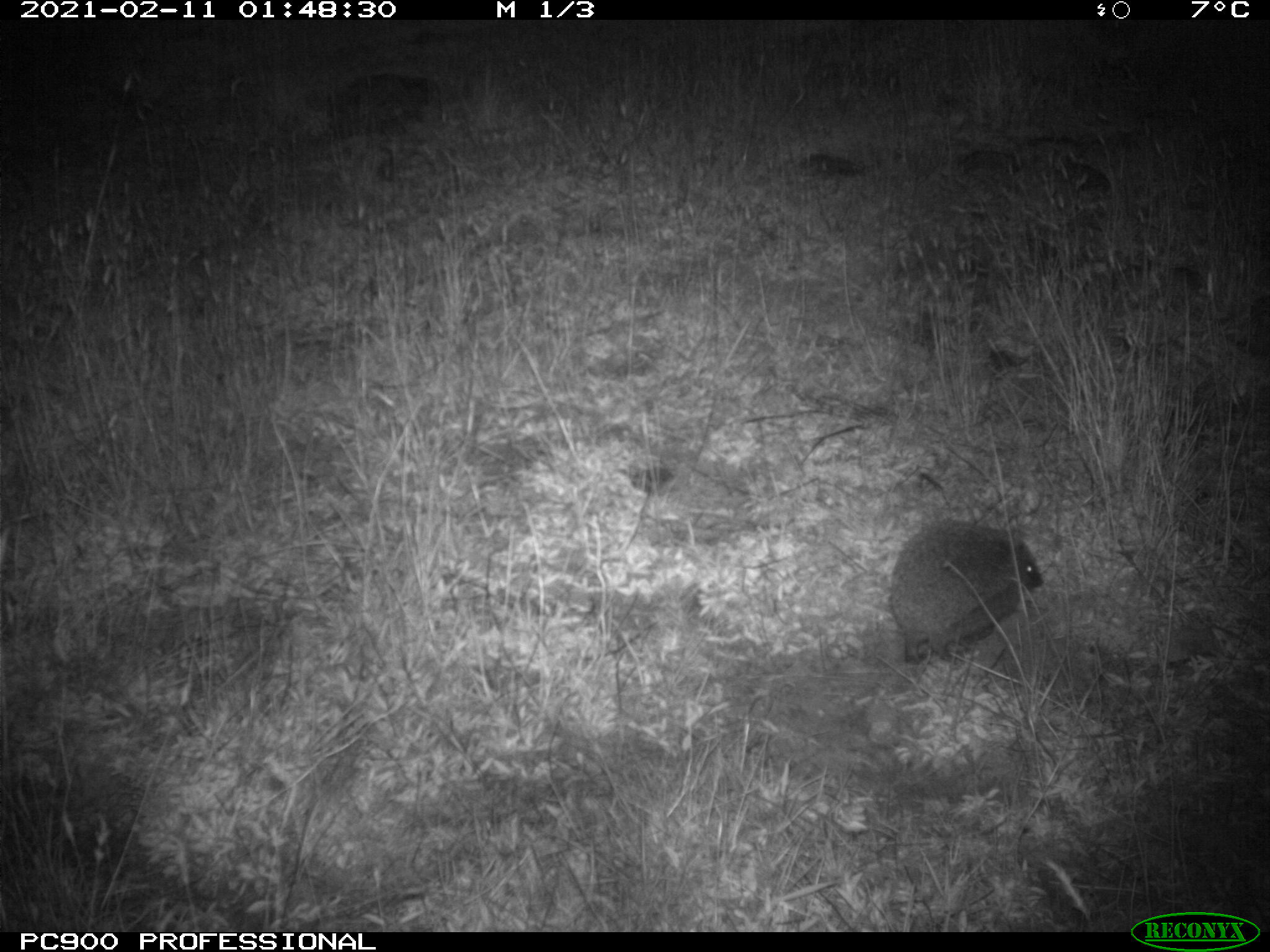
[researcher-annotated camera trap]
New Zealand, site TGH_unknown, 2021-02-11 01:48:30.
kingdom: Animalia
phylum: Chordata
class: Mammalia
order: Eulipotyphla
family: Erinaceidae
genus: Erinaceus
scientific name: Erinaceus europaeus europaeus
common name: european hedgehog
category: hedgehog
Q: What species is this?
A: Hedgehog (european hedgehog) (Erinaceus europaeus europaeus).